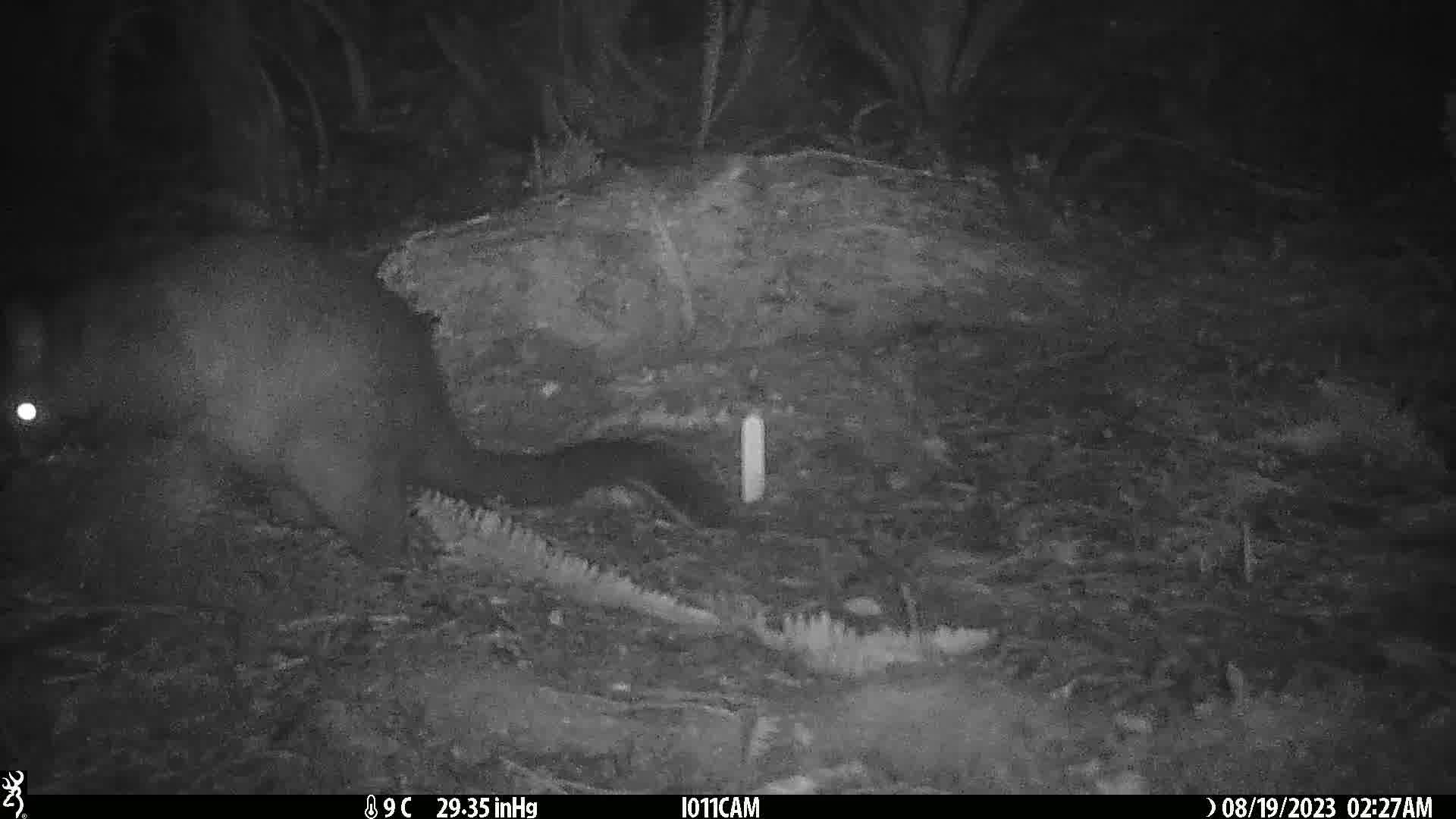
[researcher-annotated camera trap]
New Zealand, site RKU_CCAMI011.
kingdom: Animalia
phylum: Chordata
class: Mammalia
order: Diprotodontia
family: Phalangeridae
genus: Trichosurus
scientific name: Trichosurus vulpecula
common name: common brushtail possum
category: possum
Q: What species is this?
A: Possum (common brushtail possum) (Trichosurus vulpecula).